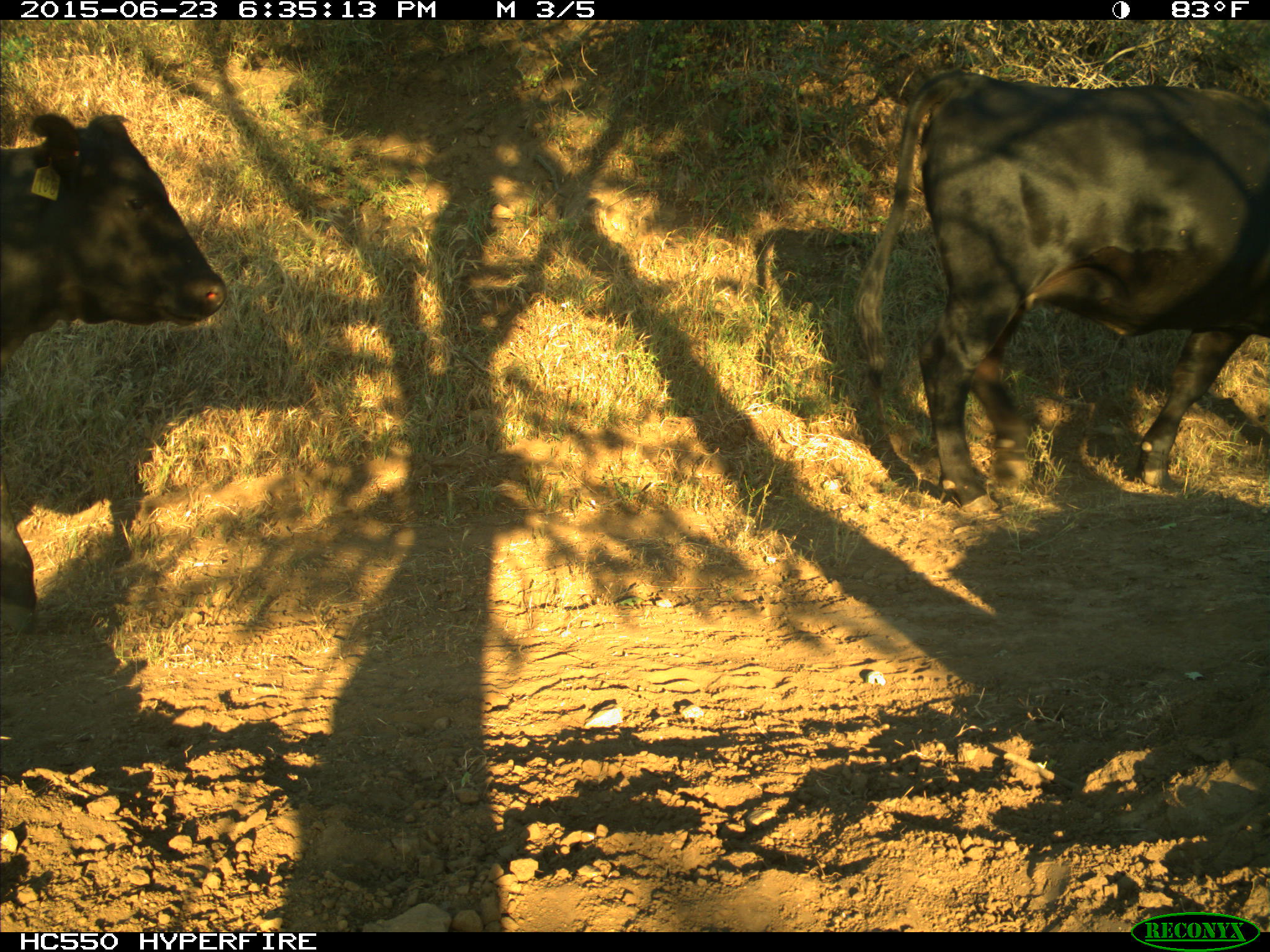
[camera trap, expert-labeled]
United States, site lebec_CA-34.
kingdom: Animalia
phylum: Chordata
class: Mammalia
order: Artiodactyla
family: Bovidae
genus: Bos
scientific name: Bos taurus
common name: domestic cow